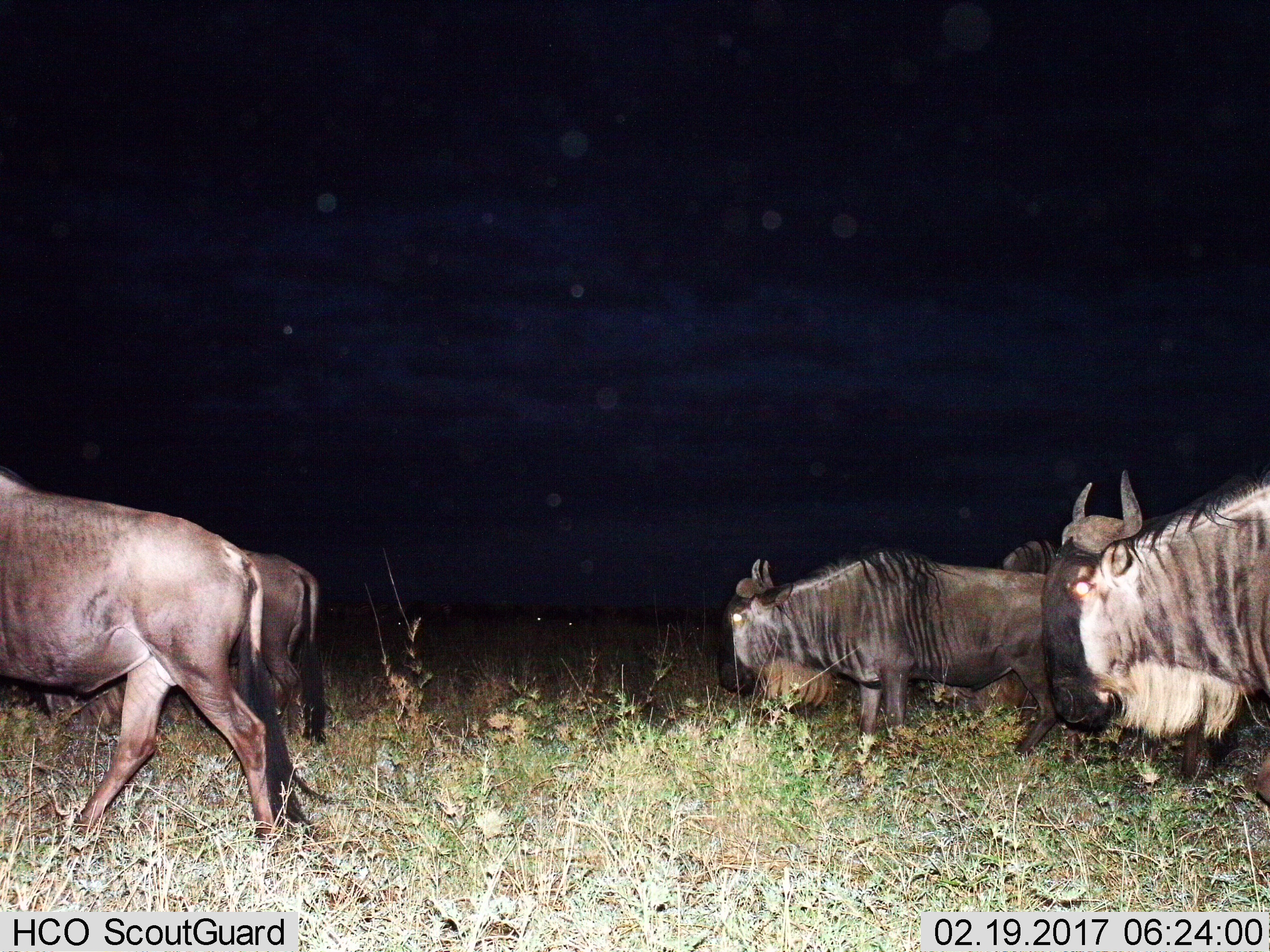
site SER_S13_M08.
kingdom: Animalia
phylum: Chordata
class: Mammalia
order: Artiodactyla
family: Bovidae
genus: Connochaetes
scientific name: Connochaetes taurinus taurinus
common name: blue wildebeest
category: wildebeestblue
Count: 5.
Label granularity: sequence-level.